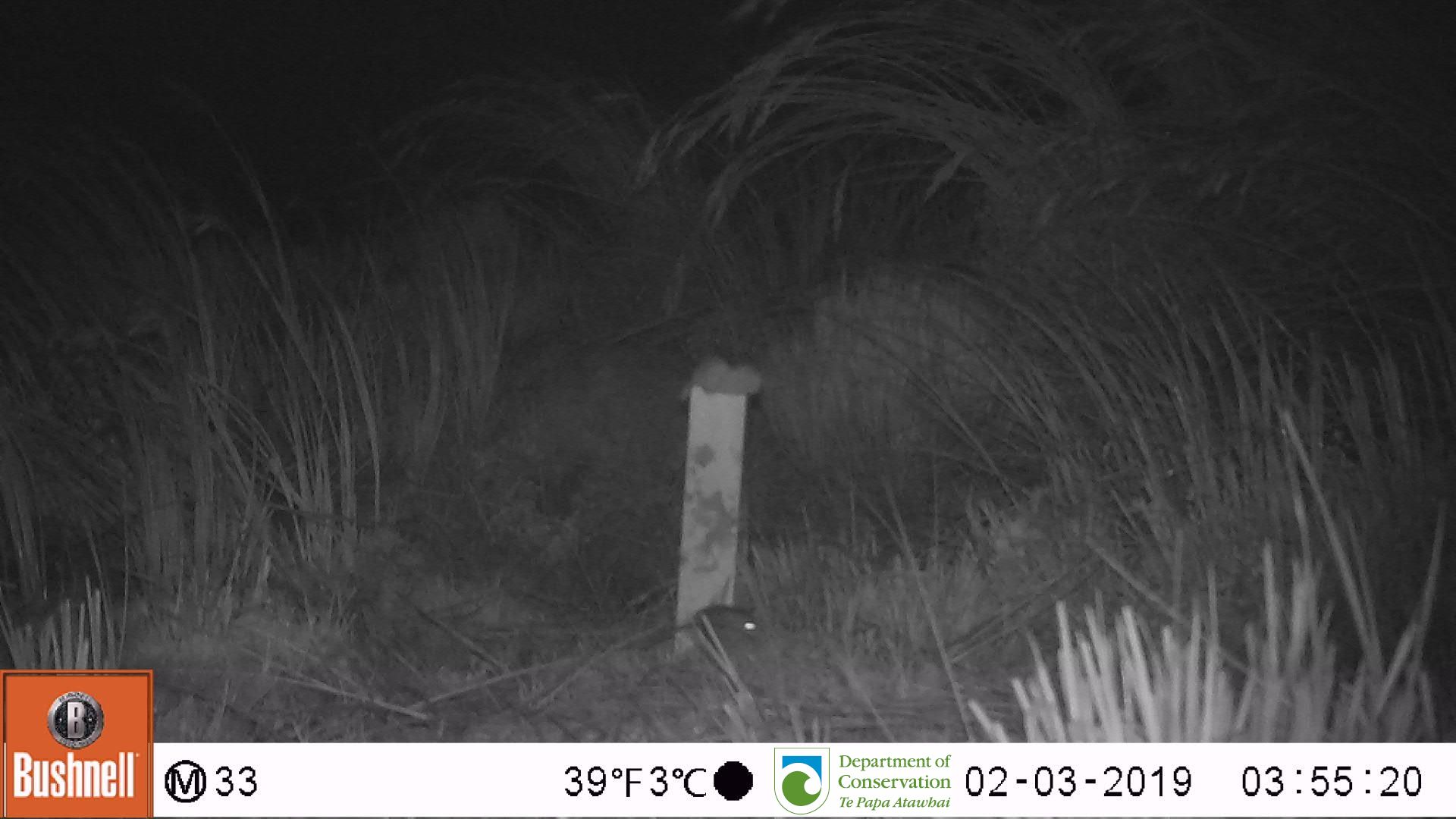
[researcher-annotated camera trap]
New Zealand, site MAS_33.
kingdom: Animalia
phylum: Chordata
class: Mammalia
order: Rodentia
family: Muridae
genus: Mus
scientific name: Mus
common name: mouse